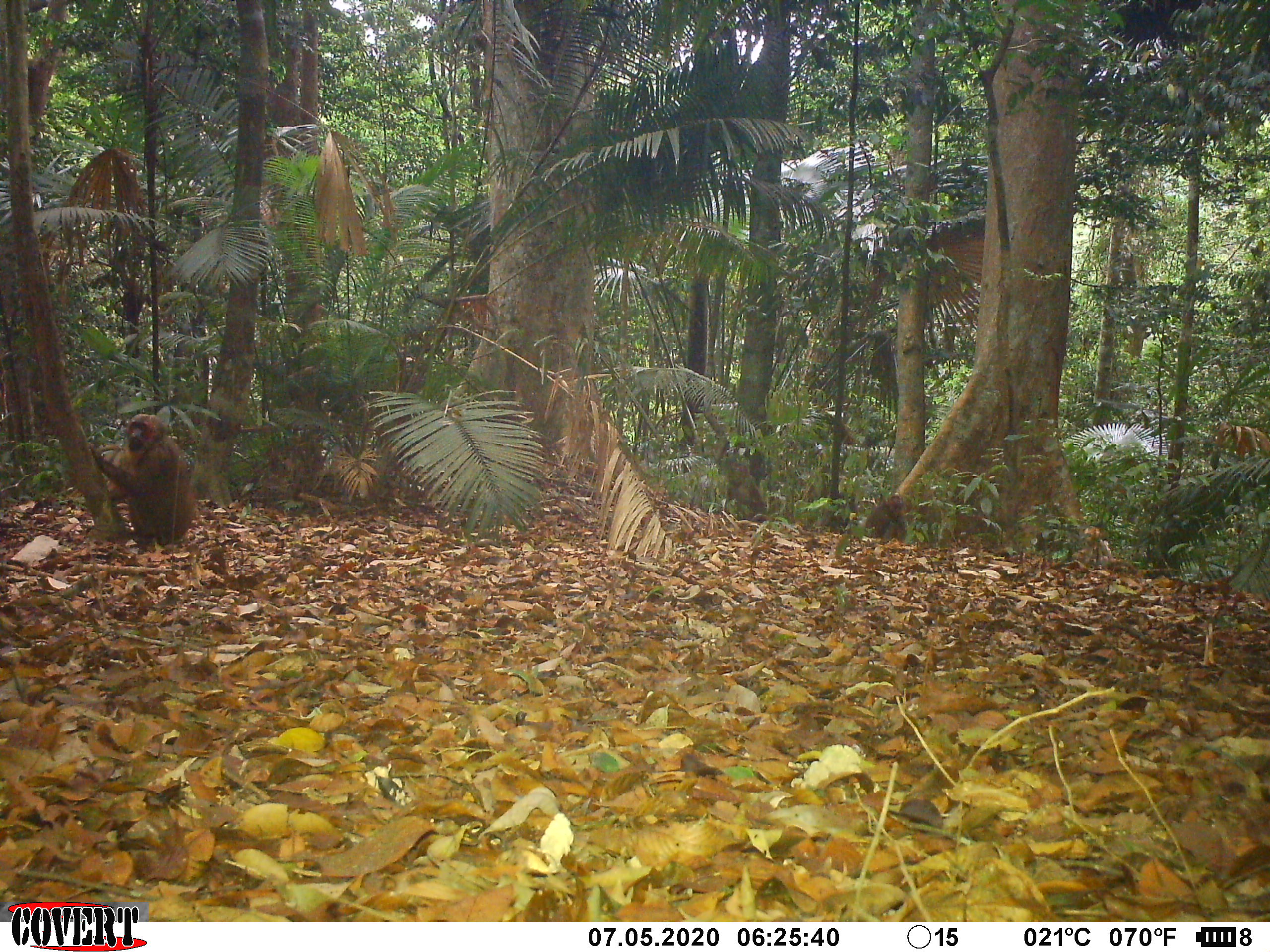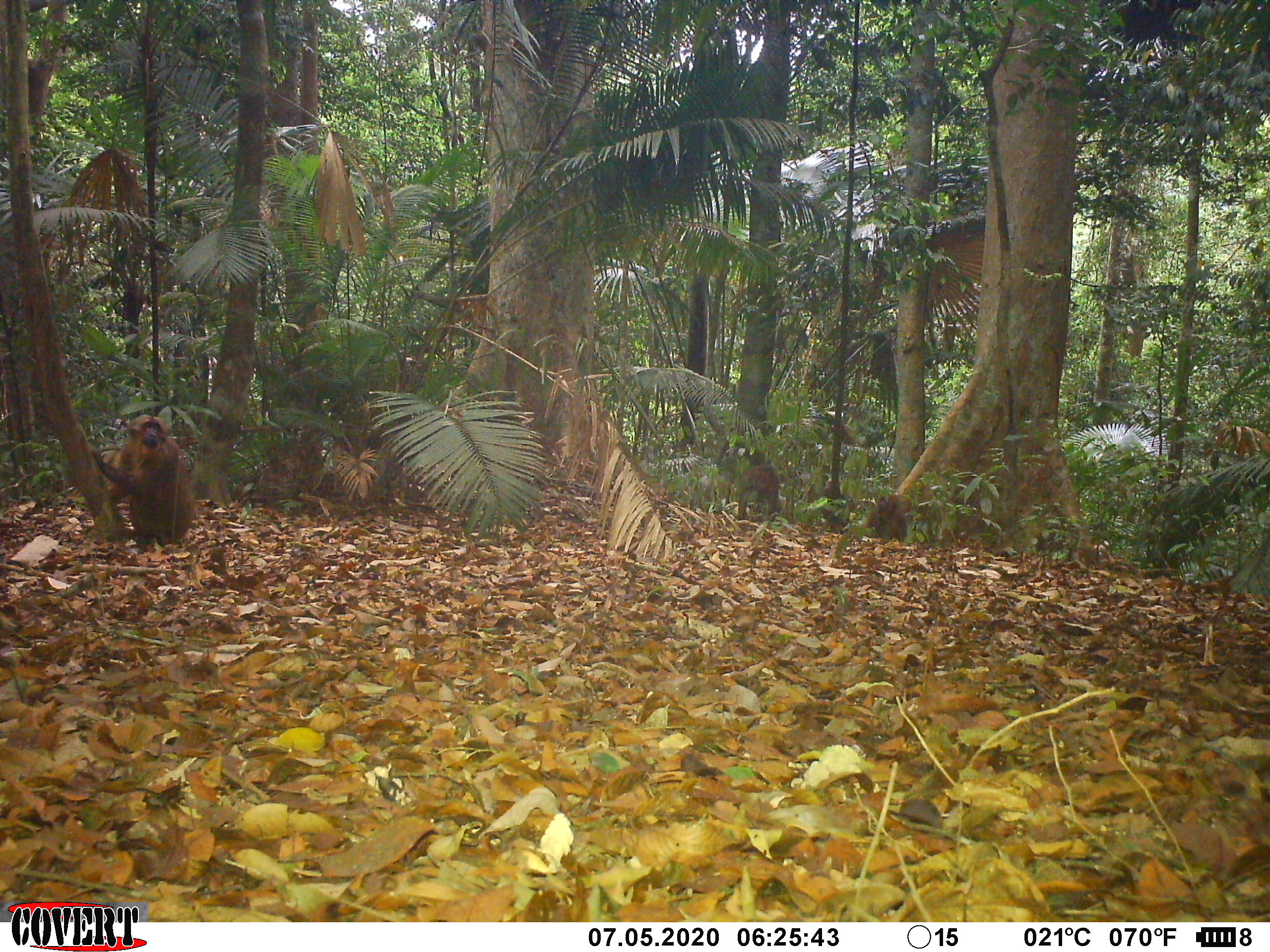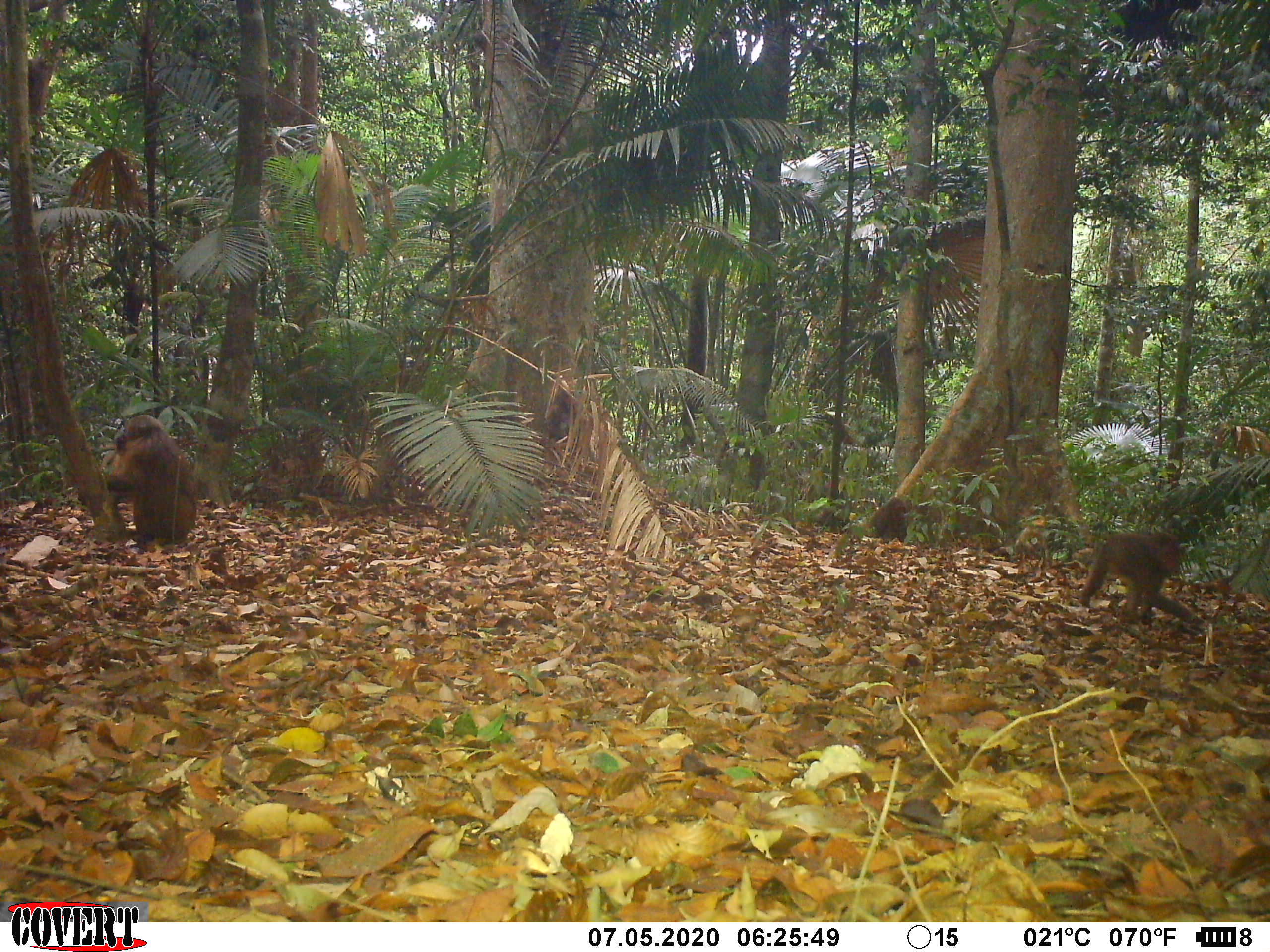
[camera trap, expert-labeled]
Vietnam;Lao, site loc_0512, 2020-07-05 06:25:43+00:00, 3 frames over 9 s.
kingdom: Animalia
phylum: Chordata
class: Mammalia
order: Primates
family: Cercopithecidae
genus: Macaca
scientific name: Macaca arctoides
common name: stump-tailed macaque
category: stump tailed macaque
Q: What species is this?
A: Stump tailed macaque (stump-tailed macaque) (Macaca arctoides).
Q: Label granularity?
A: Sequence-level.